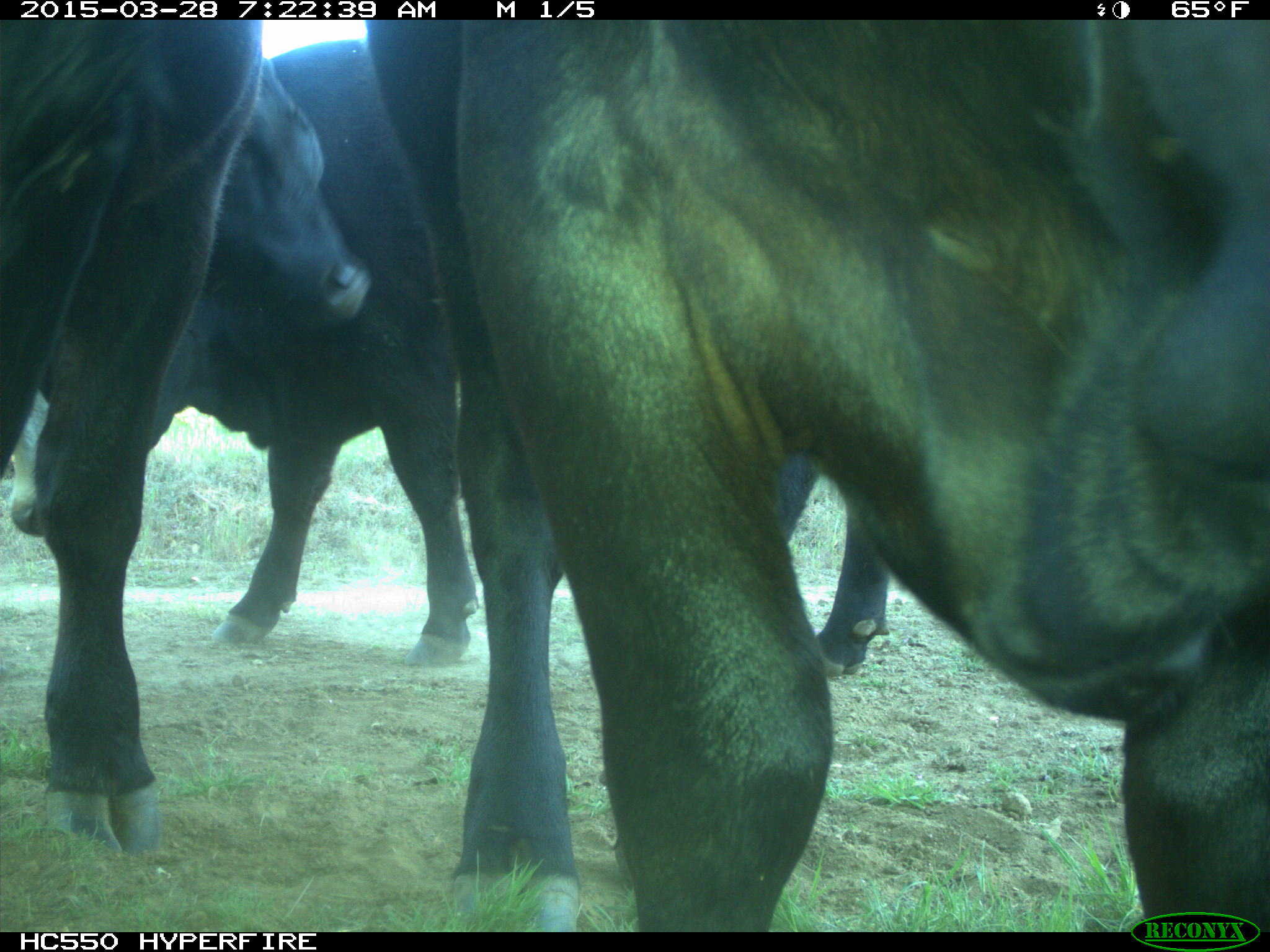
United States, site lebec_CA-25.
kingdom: Animalia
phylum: Chordata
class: Mammalia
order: Artiodactyla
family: Bovidae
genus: Bos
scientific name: Bos taurus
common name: domestic cow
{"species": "Bos taurus (domestic cow)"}